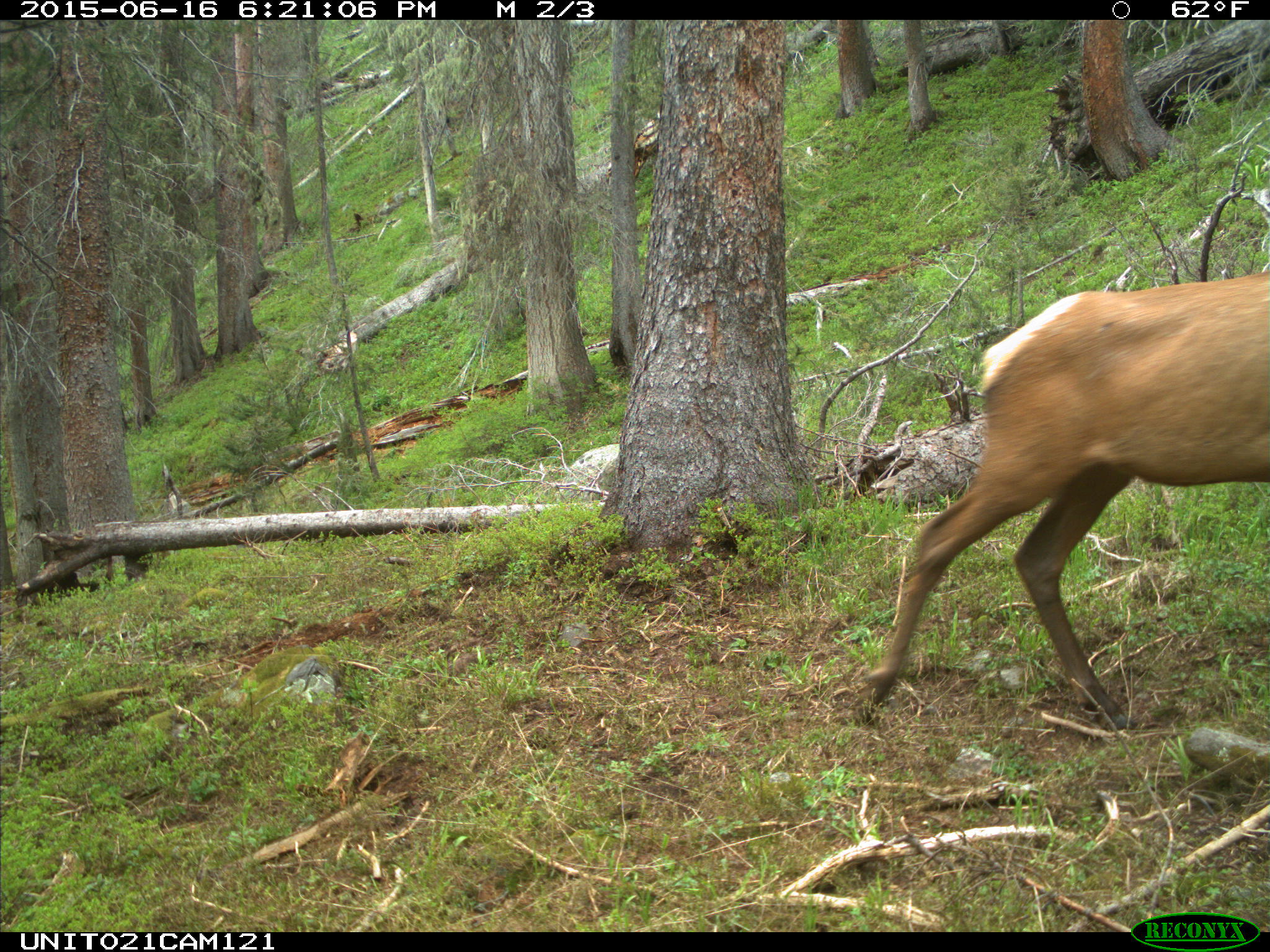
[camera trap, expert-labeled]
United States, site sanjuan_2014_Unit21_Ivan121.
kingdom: Animalia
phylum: Chordata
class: Mammalia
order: Artiodactyla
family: Cervidae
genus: Cervus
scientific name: Cervus elaphus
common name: red deer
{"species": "Cervus elaphus (red deer)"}